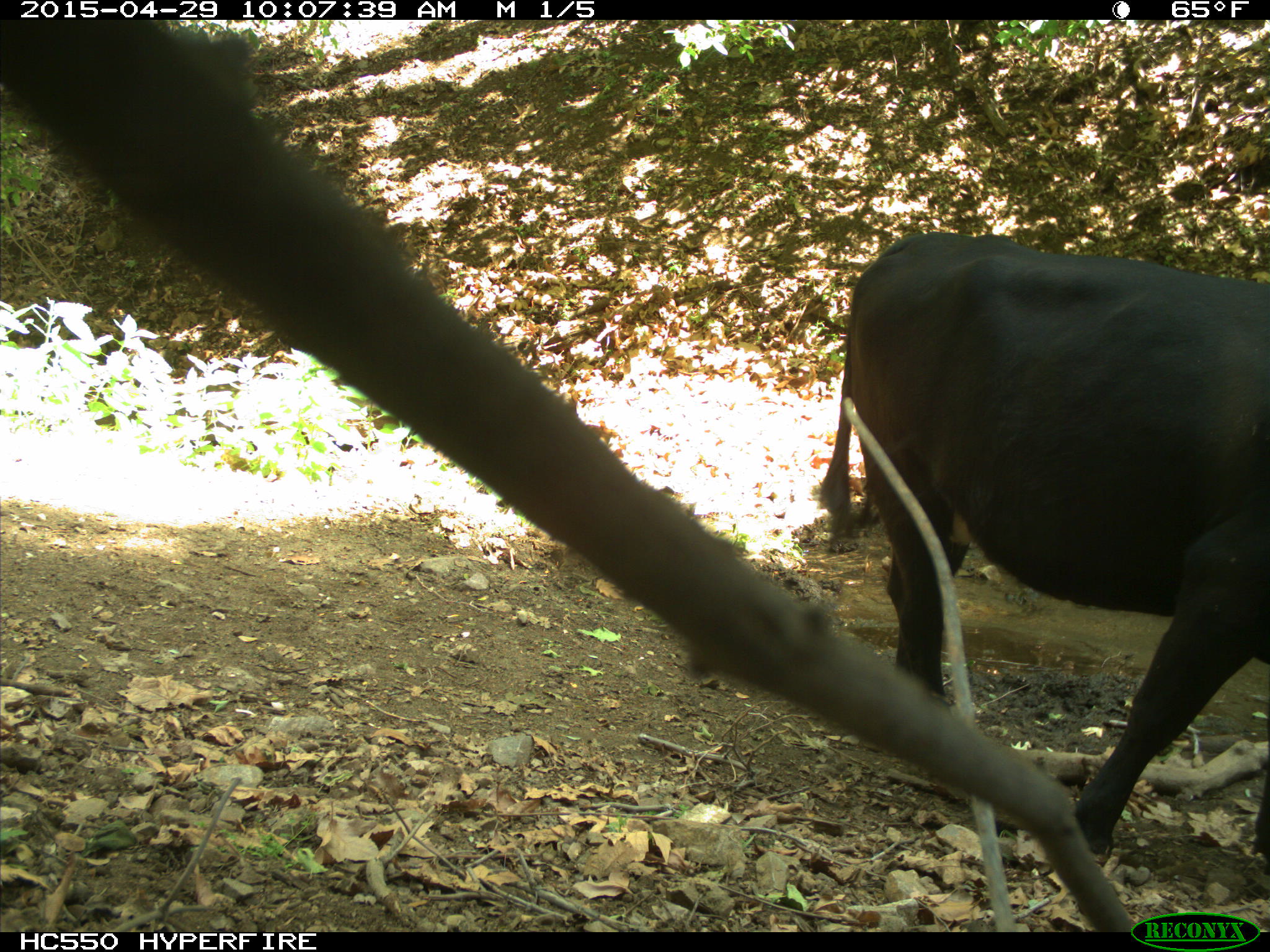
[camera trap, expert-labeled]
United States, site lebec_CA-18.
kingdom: Animalia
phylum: Chordata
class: Mammalia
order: Artiodactyla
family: Bovidae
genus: Bos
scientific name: Bos taurus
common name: domestic cow